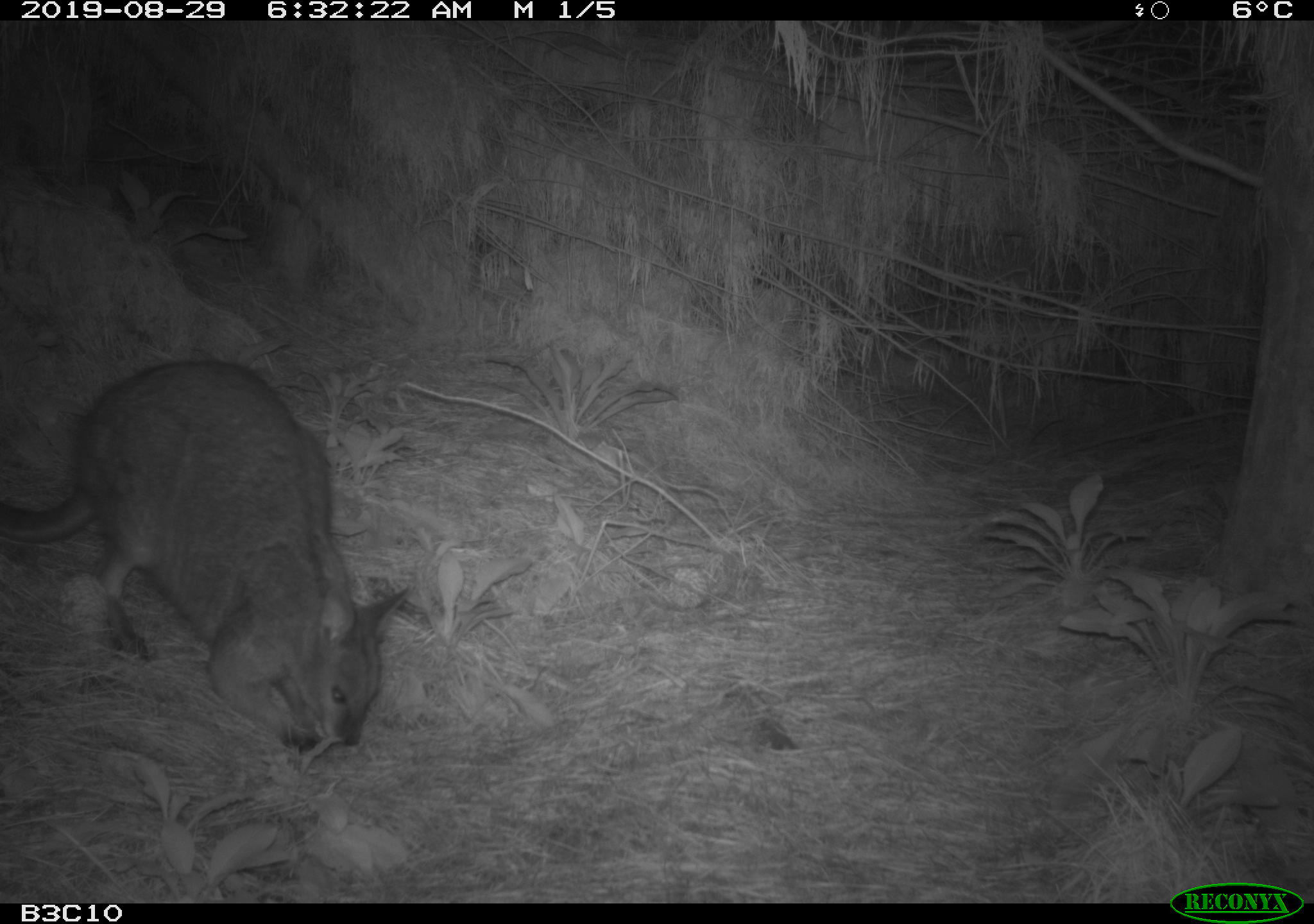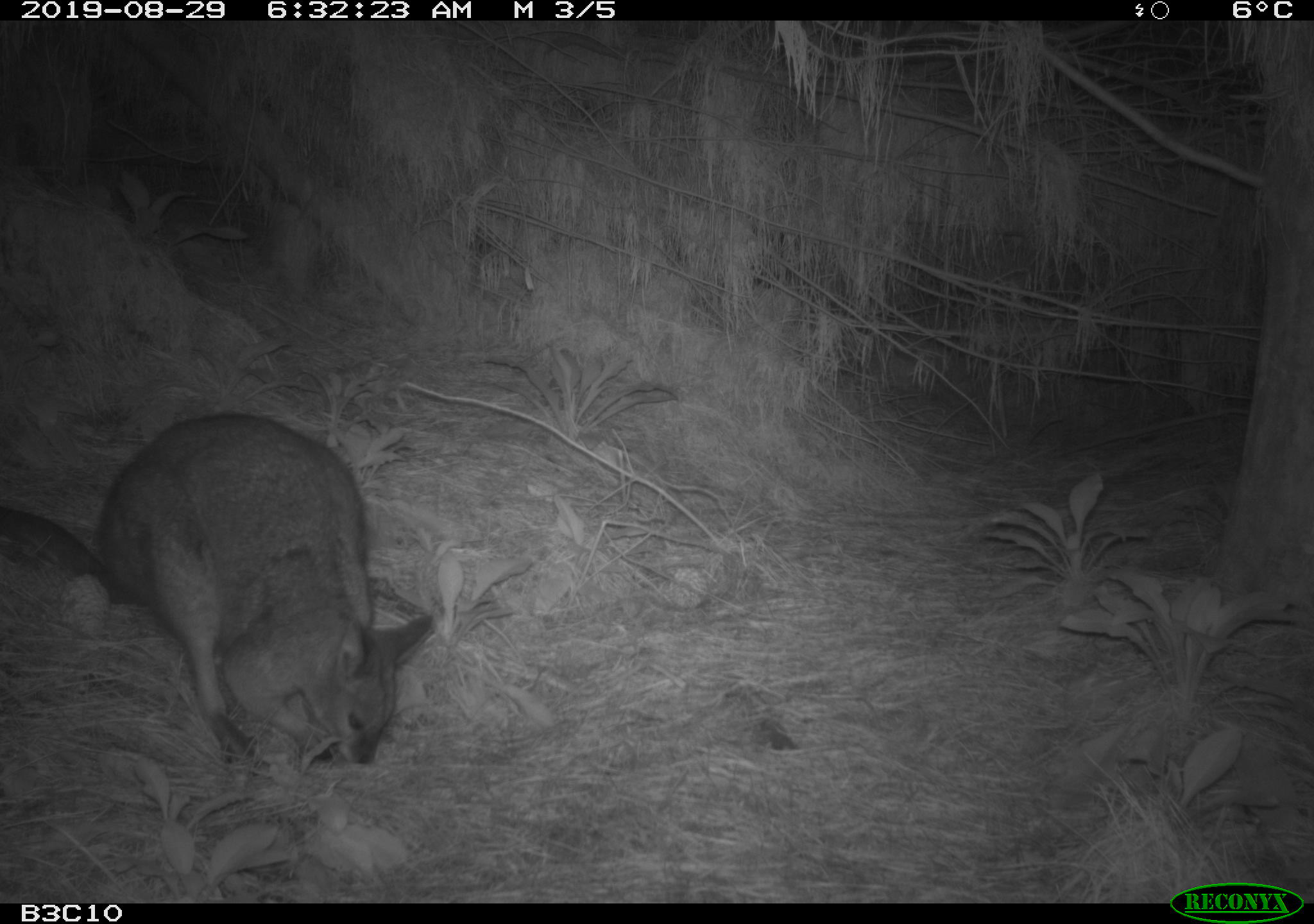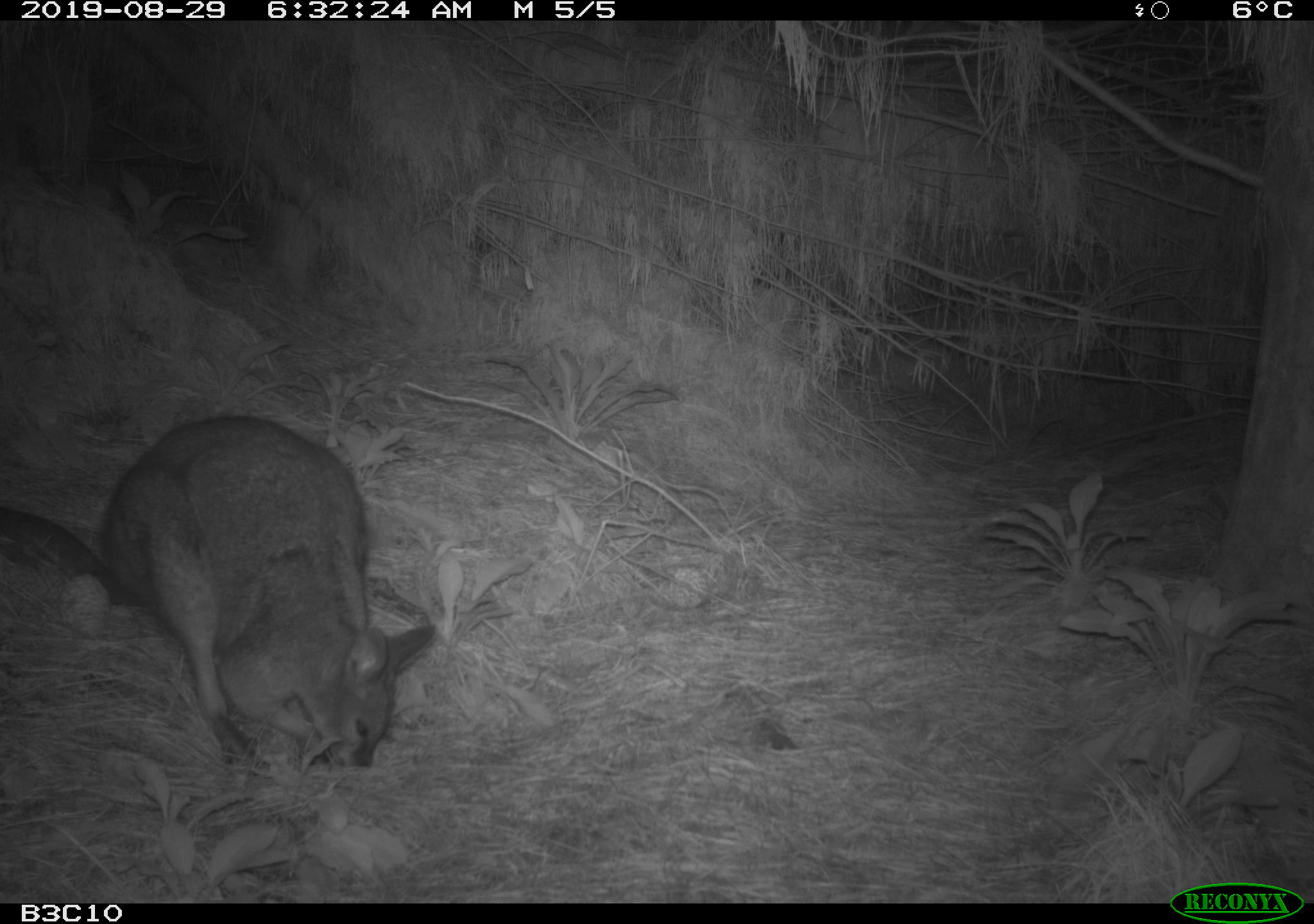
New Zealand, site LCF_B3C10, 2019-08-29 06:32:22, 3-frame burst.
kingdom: Animalia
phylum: Chordata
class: Mammalia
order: Diprotodontia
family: Macropodidae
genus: Notamacropus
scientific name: Notamacropus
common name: wallaby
Wallaby (Notamacropus).